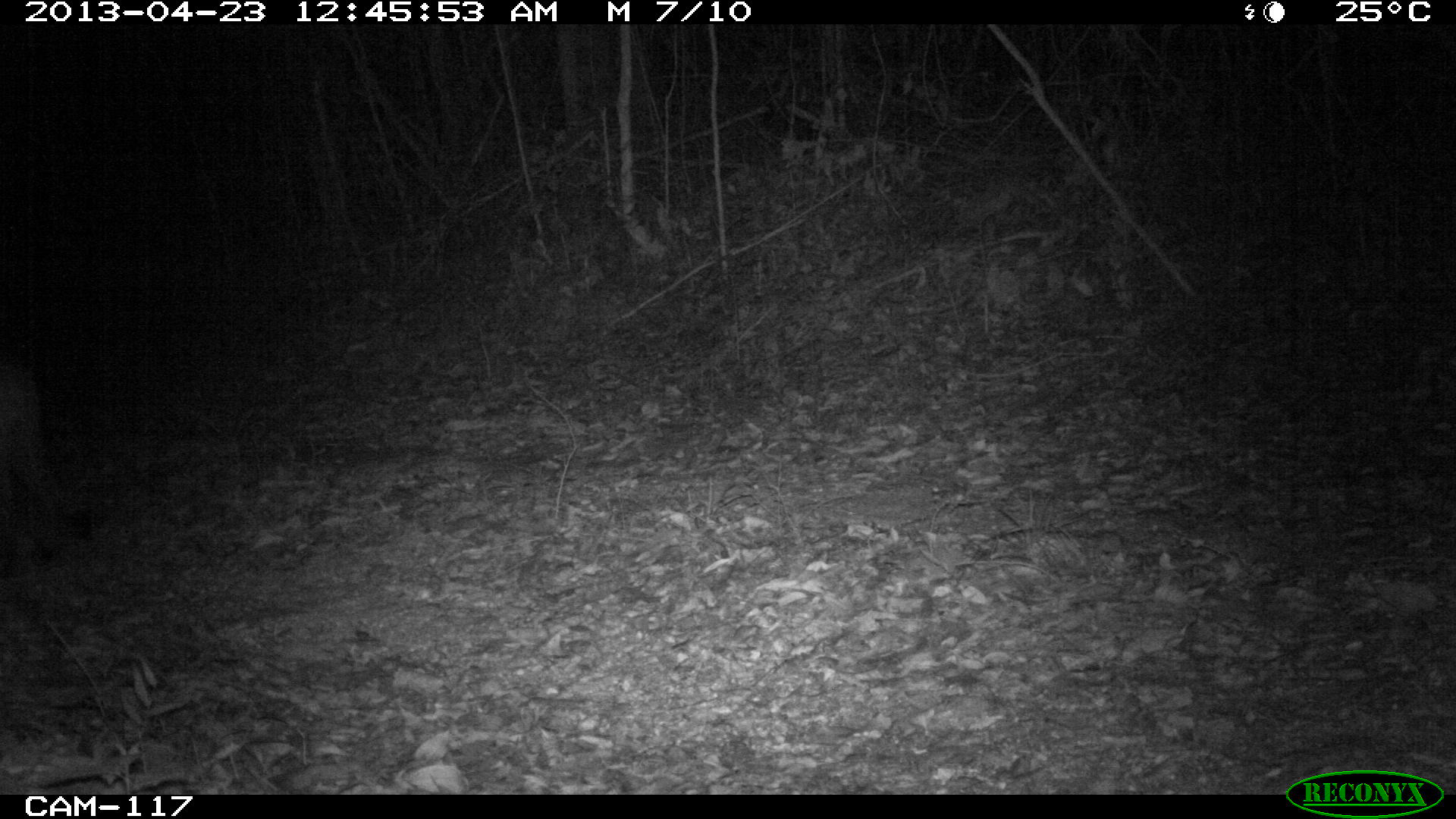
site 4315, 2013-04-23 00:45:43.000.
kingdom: Animalia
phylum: Chordata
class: Mammalia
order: Carnivora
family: Felidae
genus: Puma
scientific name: Puma concolor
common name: mountain lion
Puma concolor (mountain lion), count 1.